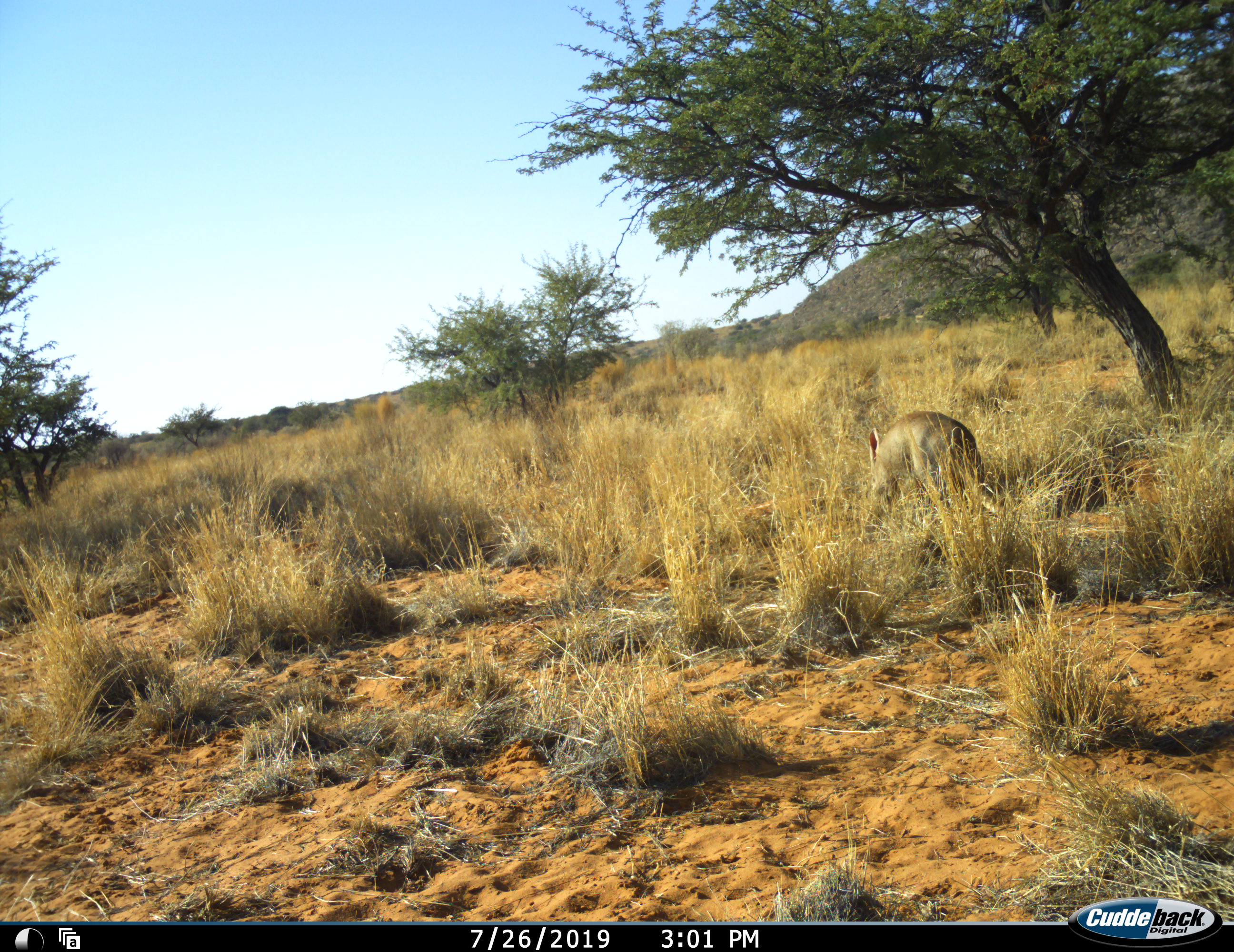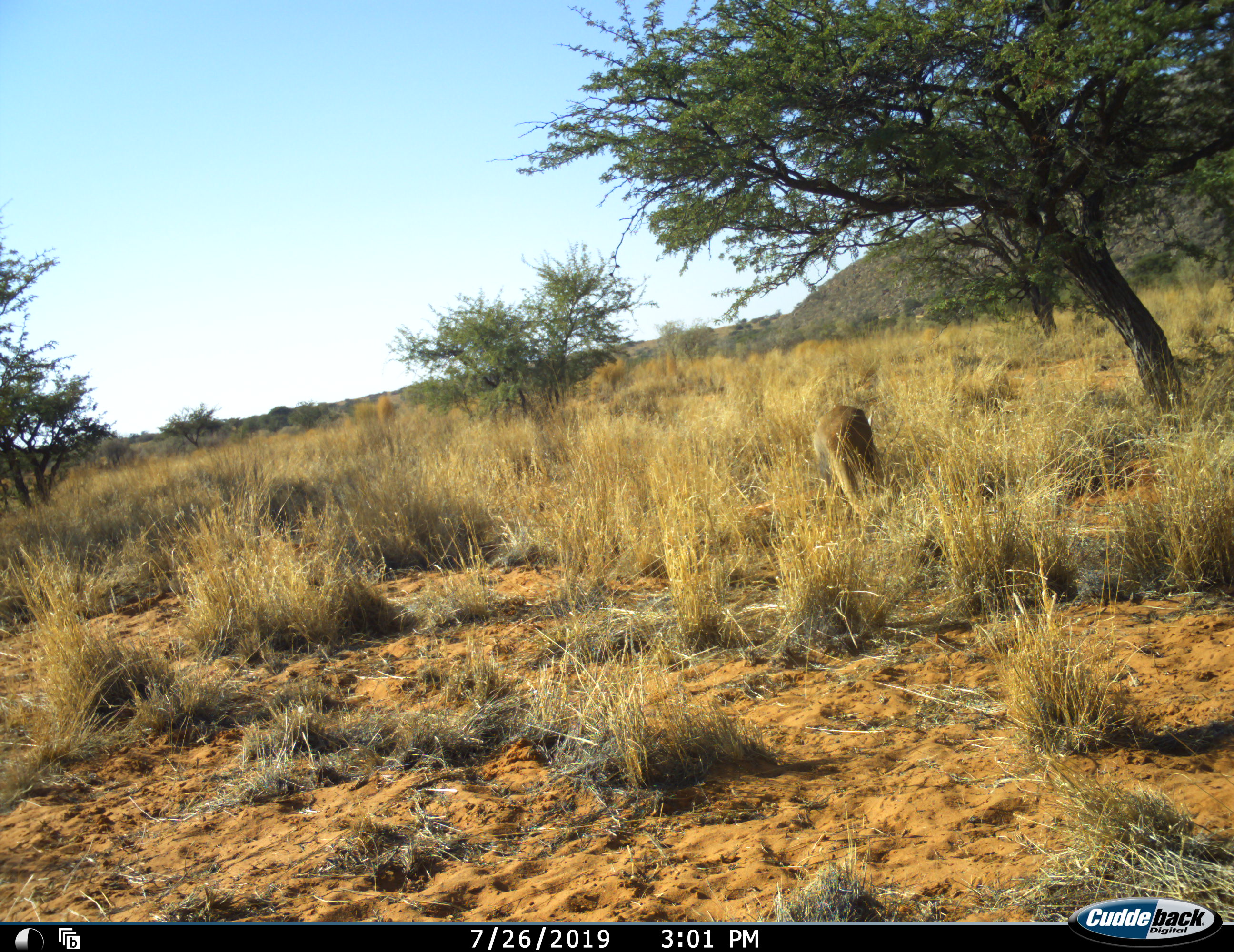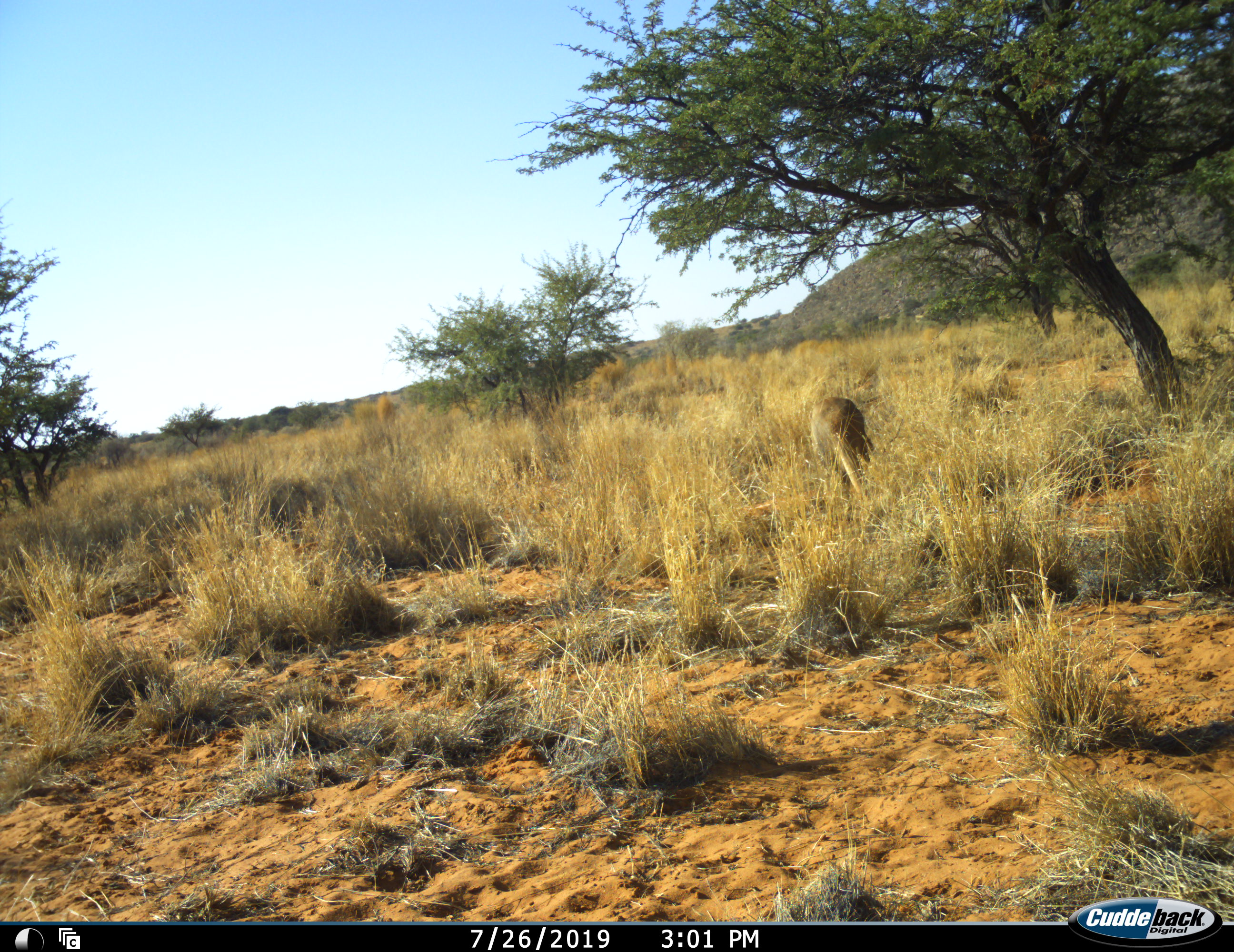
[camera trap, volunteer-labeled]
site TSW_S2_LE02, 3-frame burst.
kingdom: Animalia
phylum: Chordata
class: Mammalia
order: Tubulidentata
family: Orycteropodidae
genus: Orycteropus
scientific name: Orycteropus afer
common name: aardvark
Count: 1.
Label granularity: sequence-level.